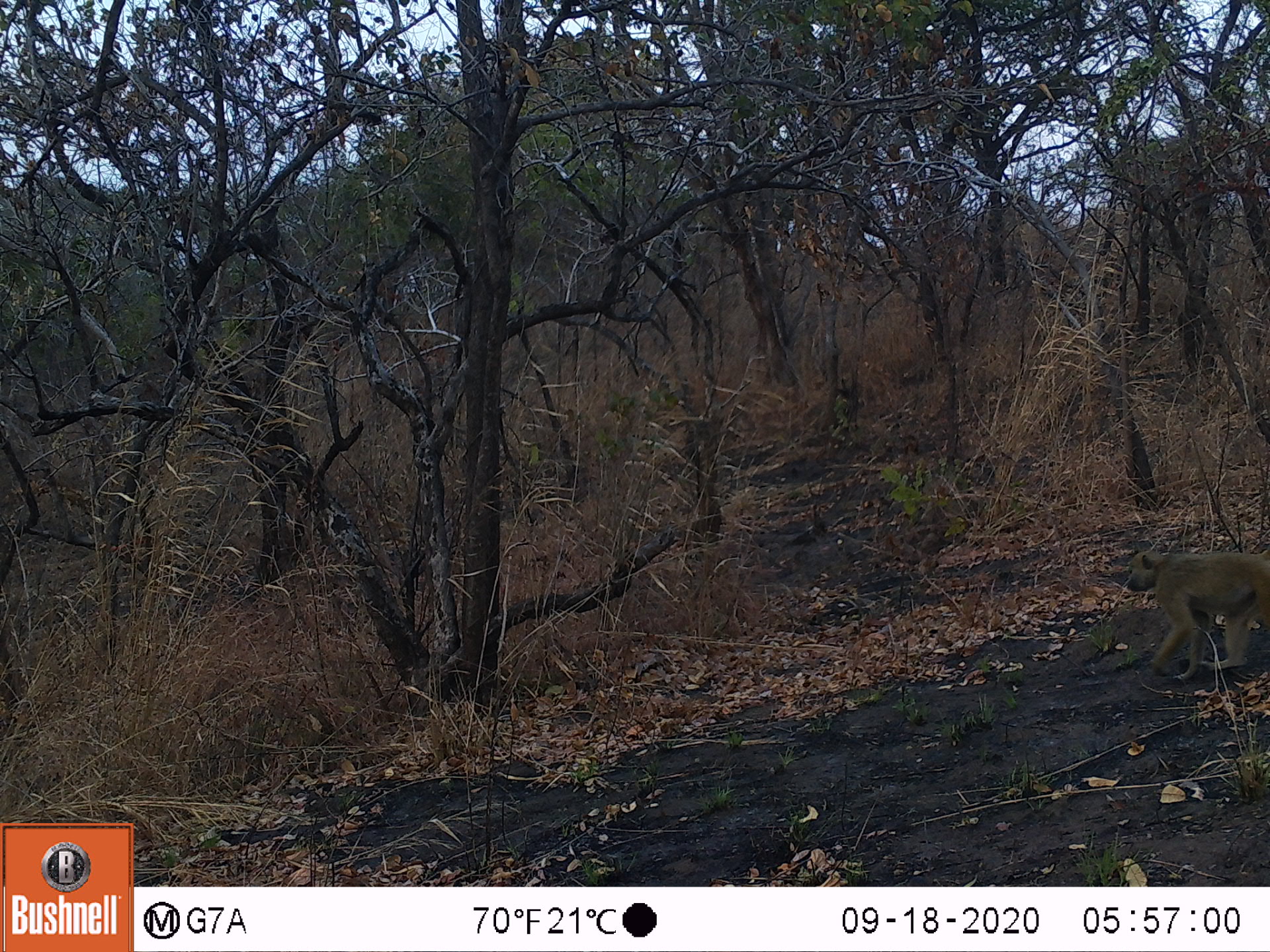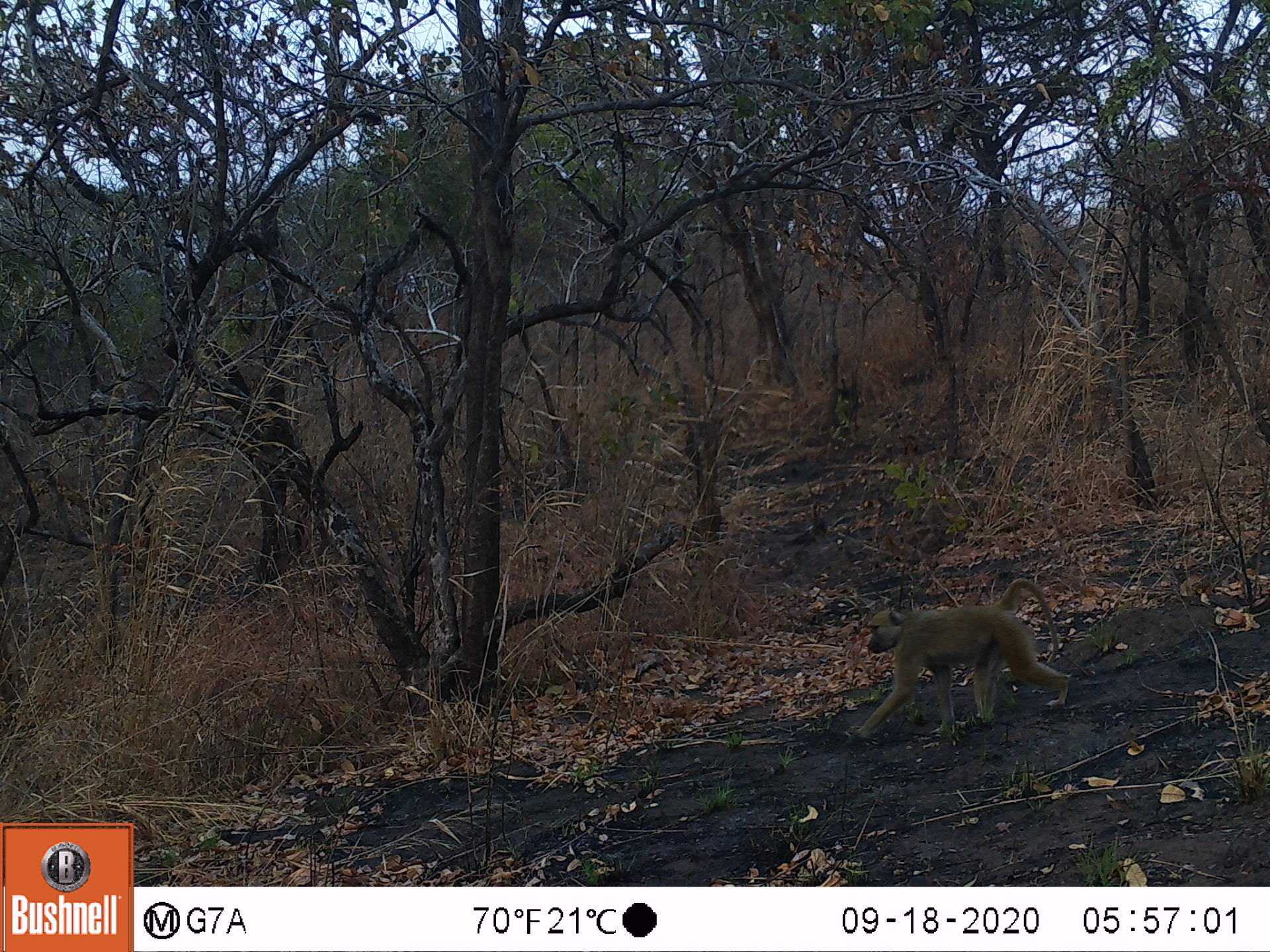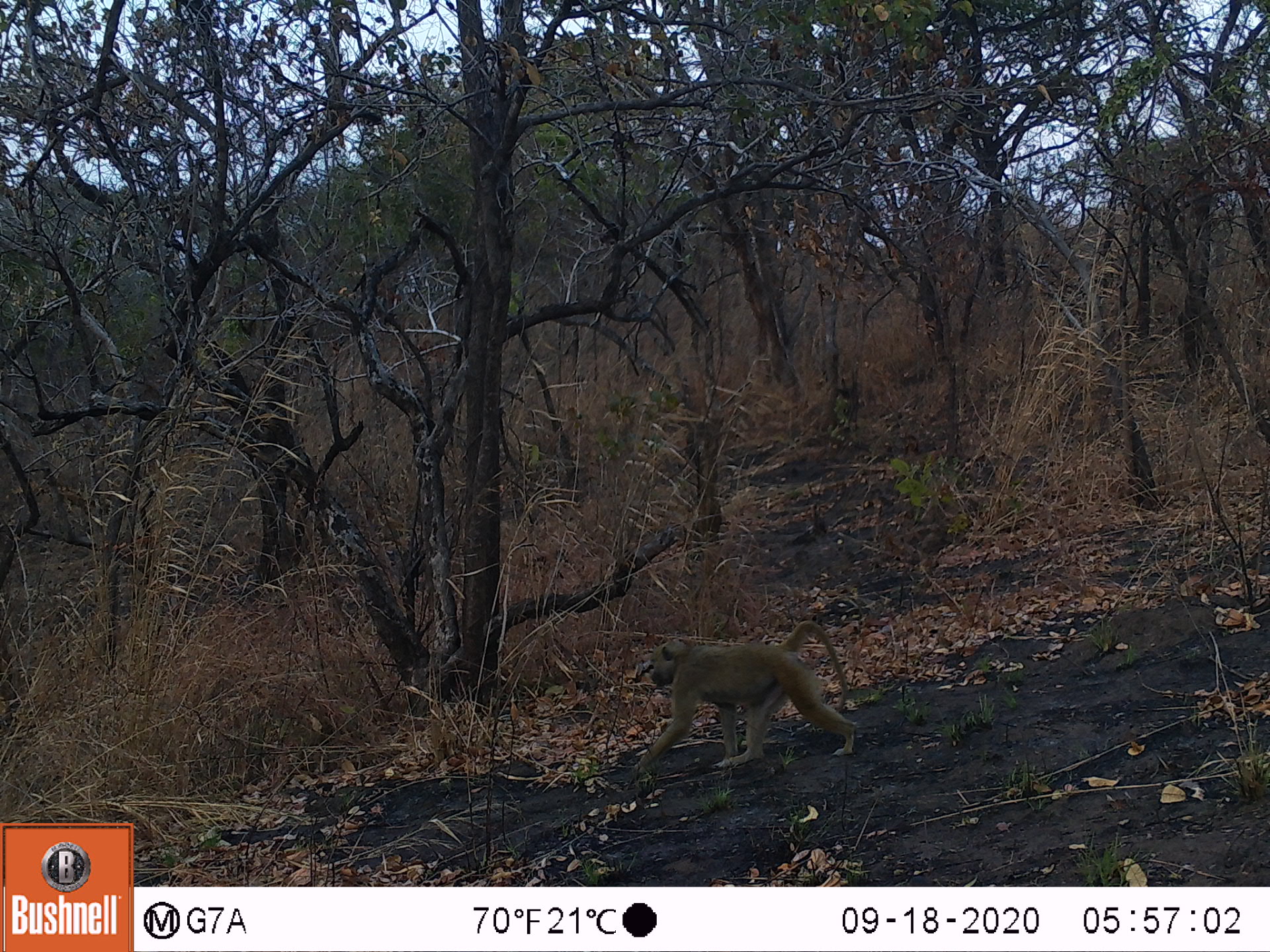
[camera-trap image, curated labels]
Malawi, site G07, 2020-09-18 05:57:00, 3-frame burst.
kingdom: Animalia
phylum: Chordata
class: Mammalia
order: Primates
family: Cercopithecidae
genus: Papio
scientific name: Papio cynocephalus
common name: yellow baboon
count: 1